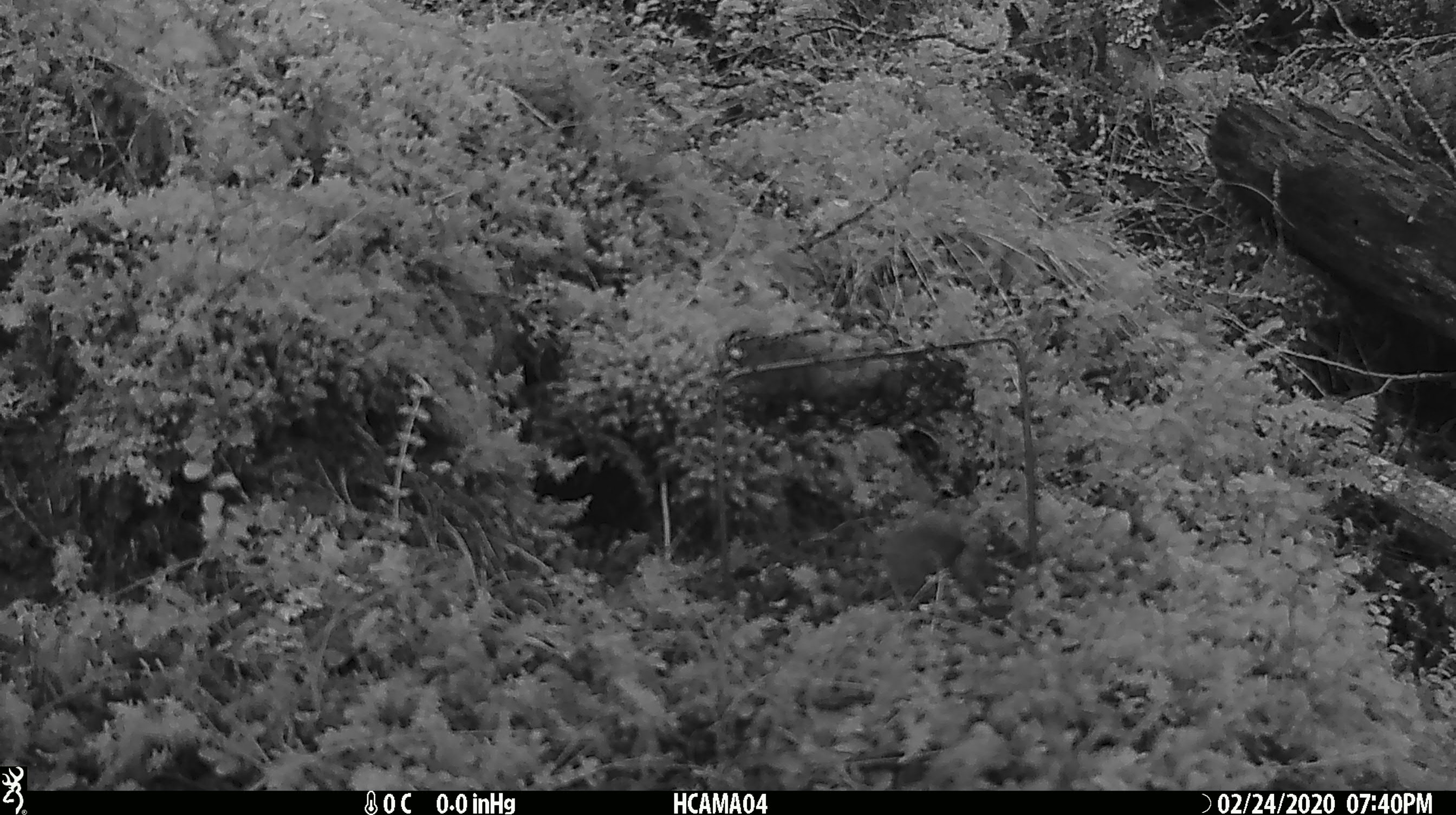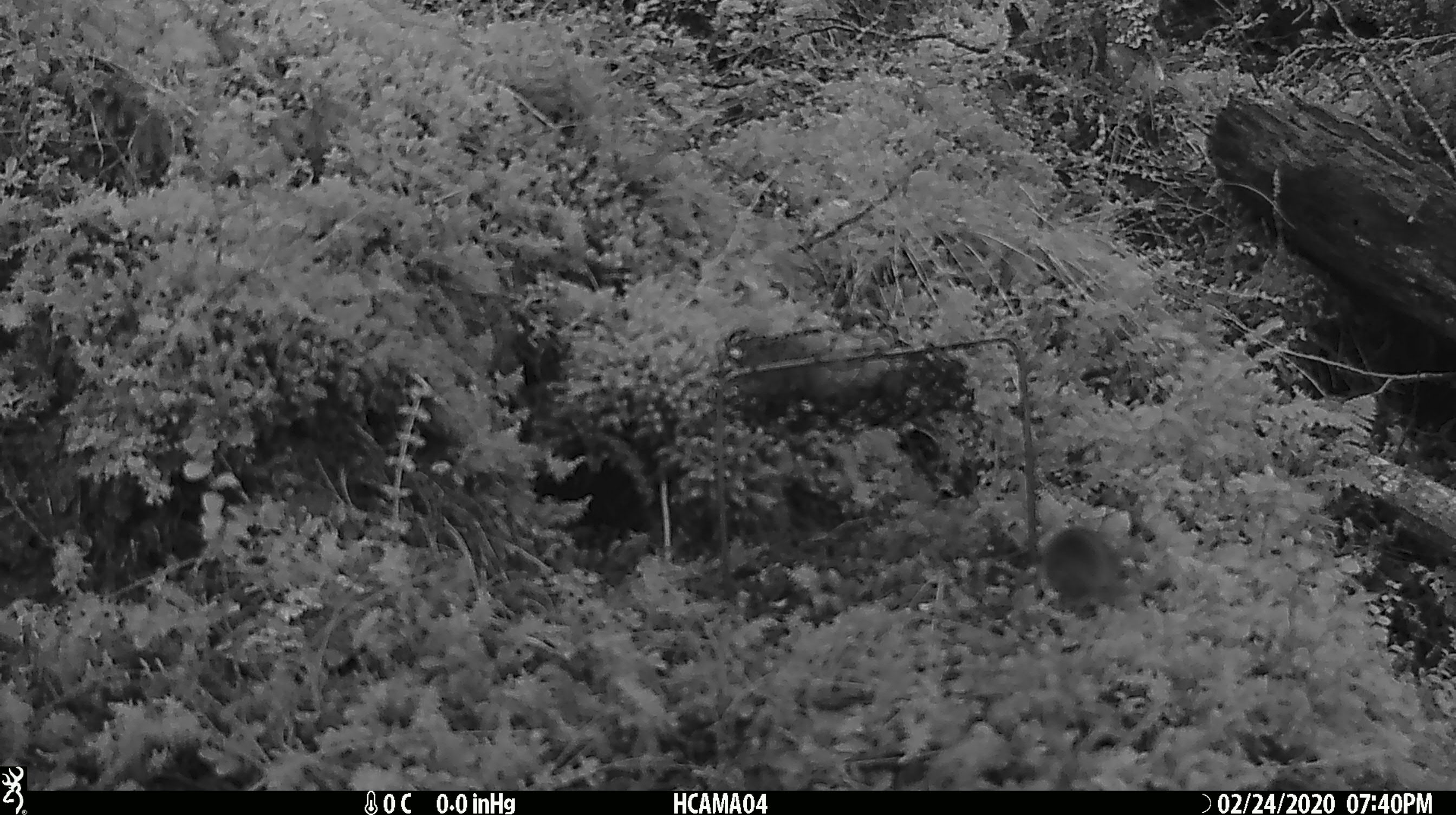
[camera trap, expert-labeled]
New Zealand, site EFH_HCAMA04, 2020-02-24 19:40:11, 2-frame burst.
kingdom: Animalia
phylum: Chordata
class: Mammalia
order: Rodentia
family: Muridae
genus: Mus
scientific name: Mus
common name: mouse